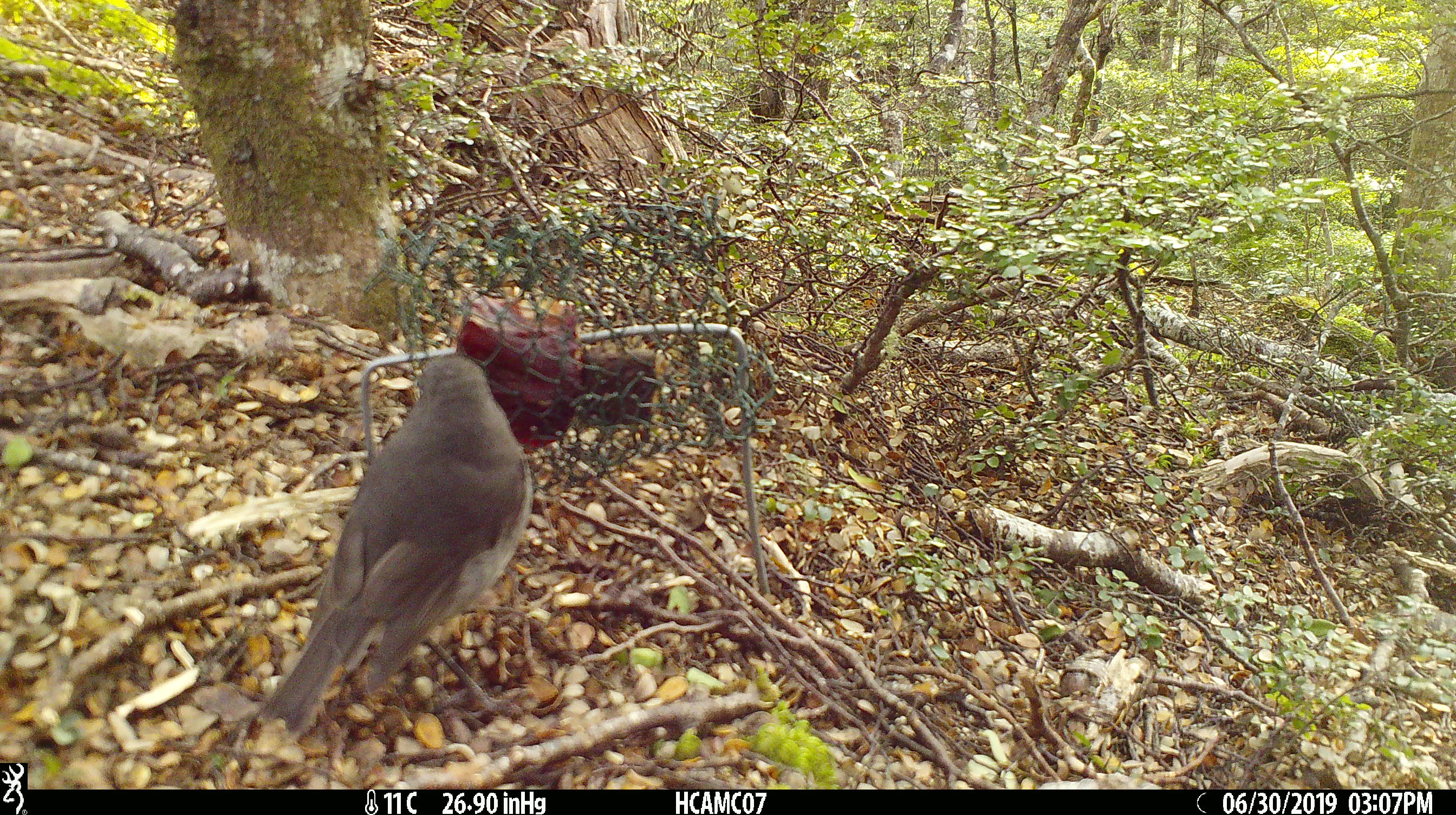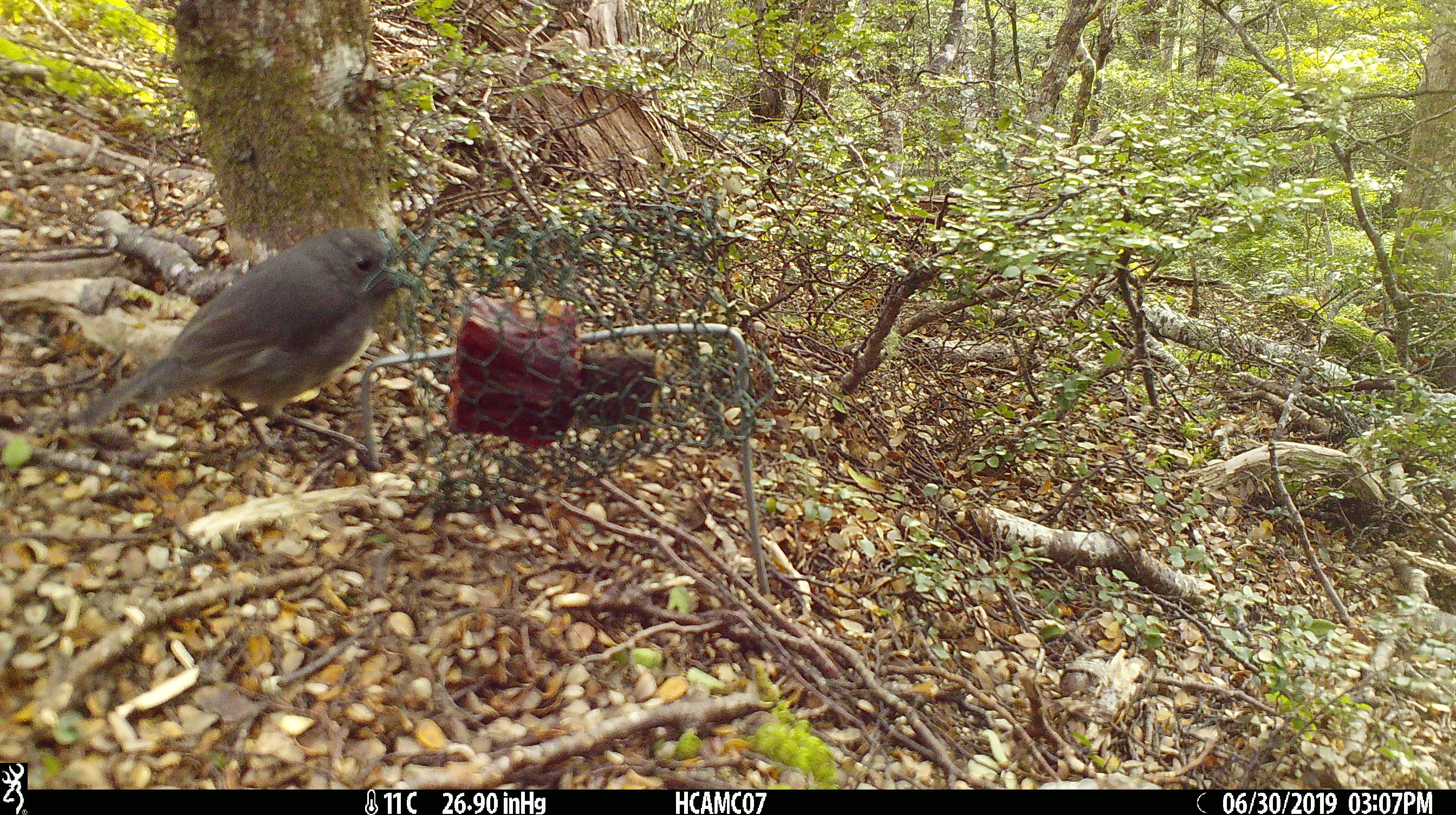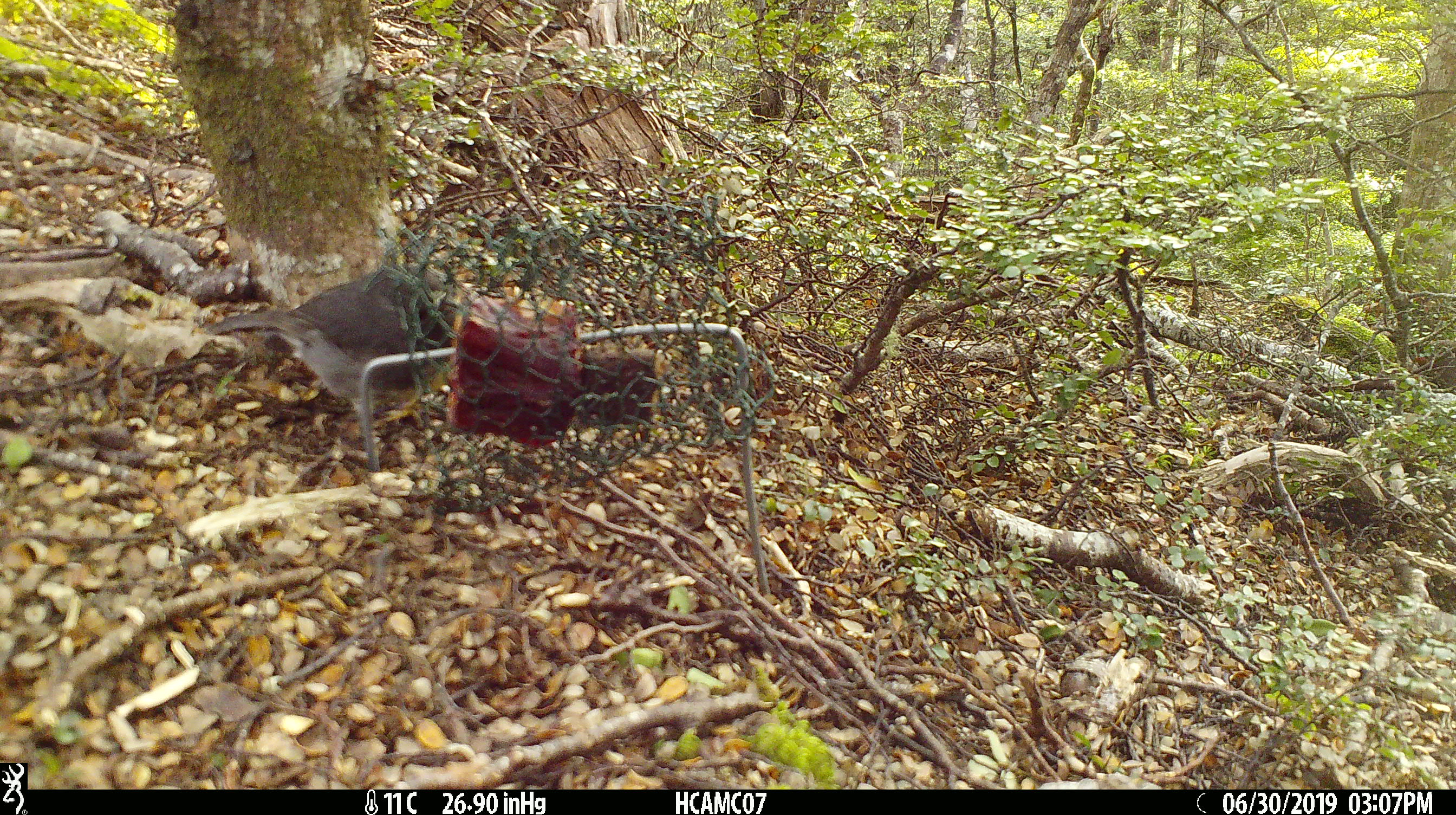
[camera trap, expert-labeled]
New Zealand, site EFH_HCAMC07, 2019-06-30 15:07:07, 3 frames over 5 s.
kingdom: Animalia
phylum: Chordata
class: Aves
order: Passeriformes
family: Petroicidae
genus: Petroica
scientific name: Petroica australis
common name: new zealand robin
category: robin